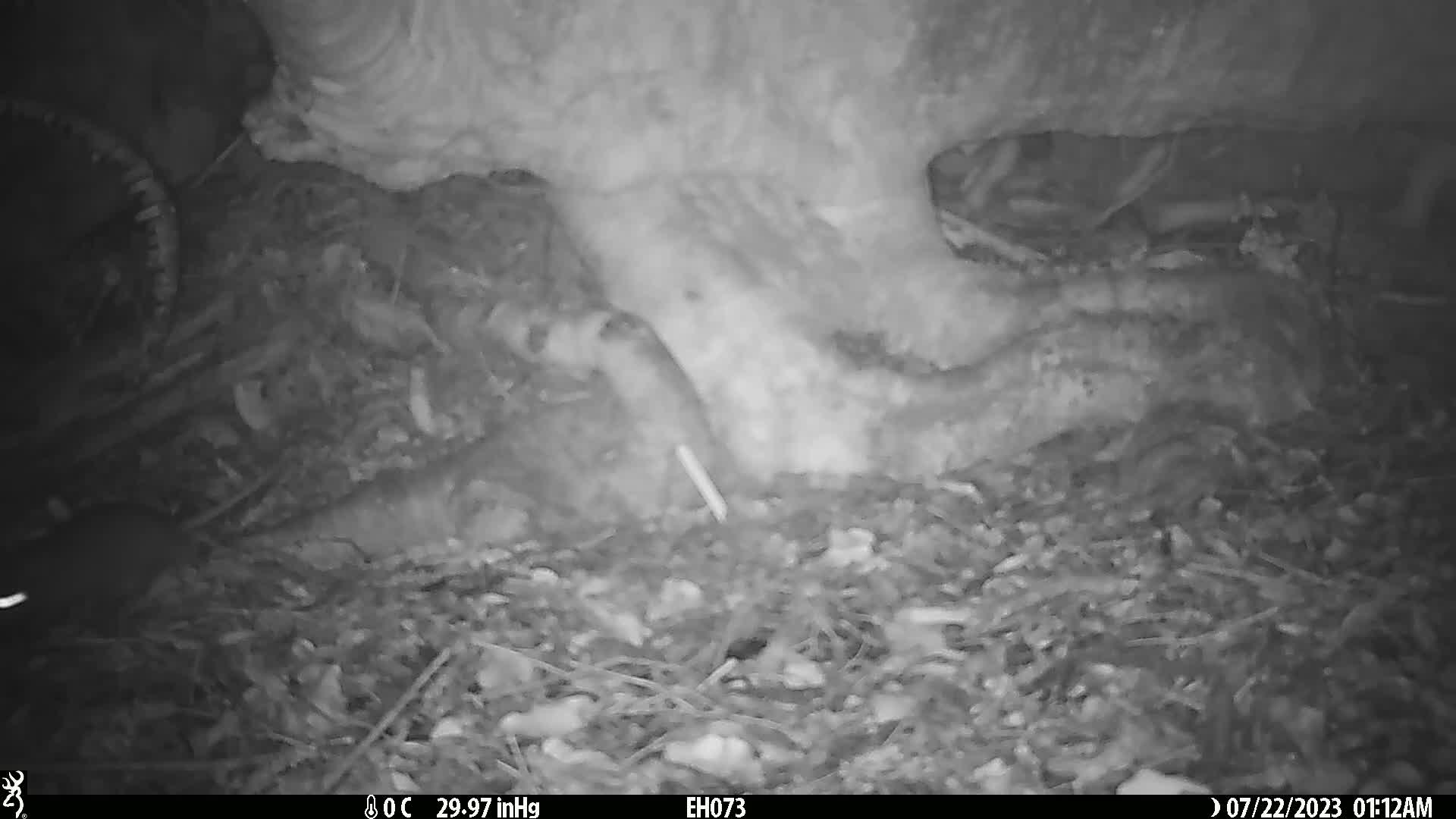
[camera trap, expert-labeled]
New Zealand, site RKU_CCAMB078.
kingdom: Animalia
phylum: Chordata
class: Mammalia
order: Rodentia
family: Muridae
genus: Rattus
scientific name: Rattus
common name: rat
Rat (Rattus).